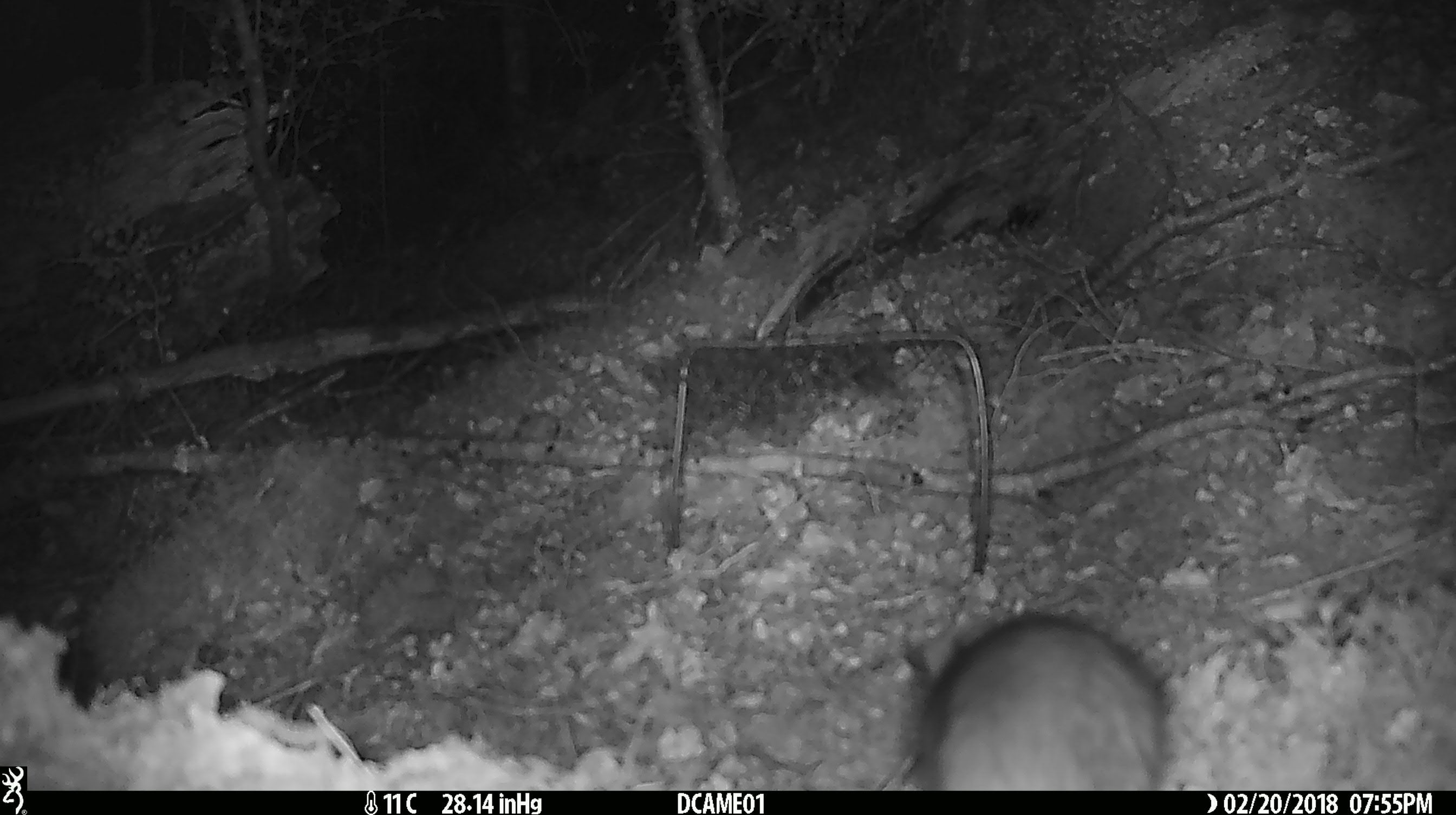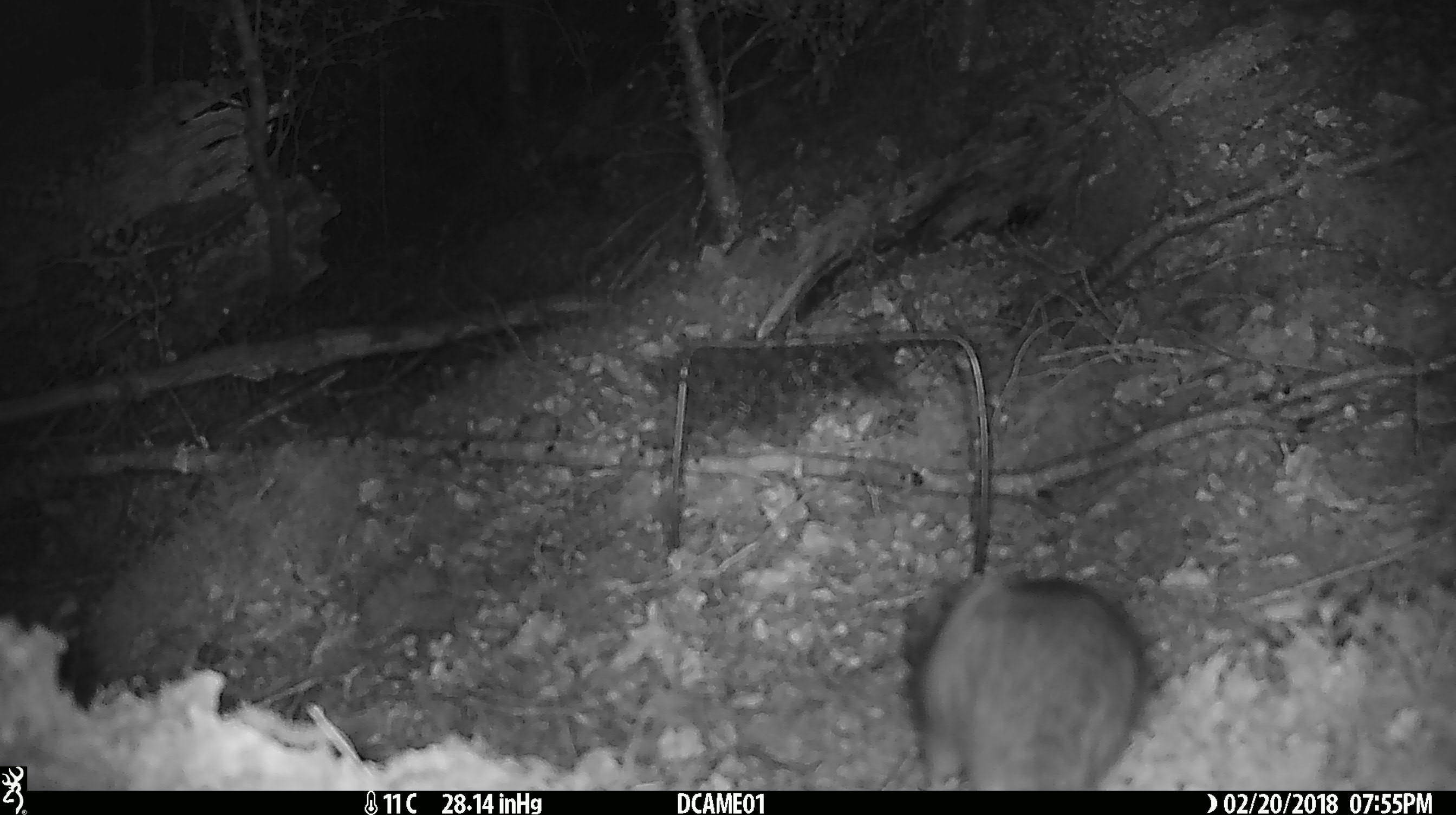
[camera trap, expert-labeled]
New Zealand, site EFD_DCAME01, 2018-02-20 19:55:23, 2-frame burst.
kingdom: Animalia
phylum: Chordata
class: Mammalia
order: Rodentia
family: Muridae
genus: Rattus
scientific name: Rattus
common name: rat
Rat (Rattus).